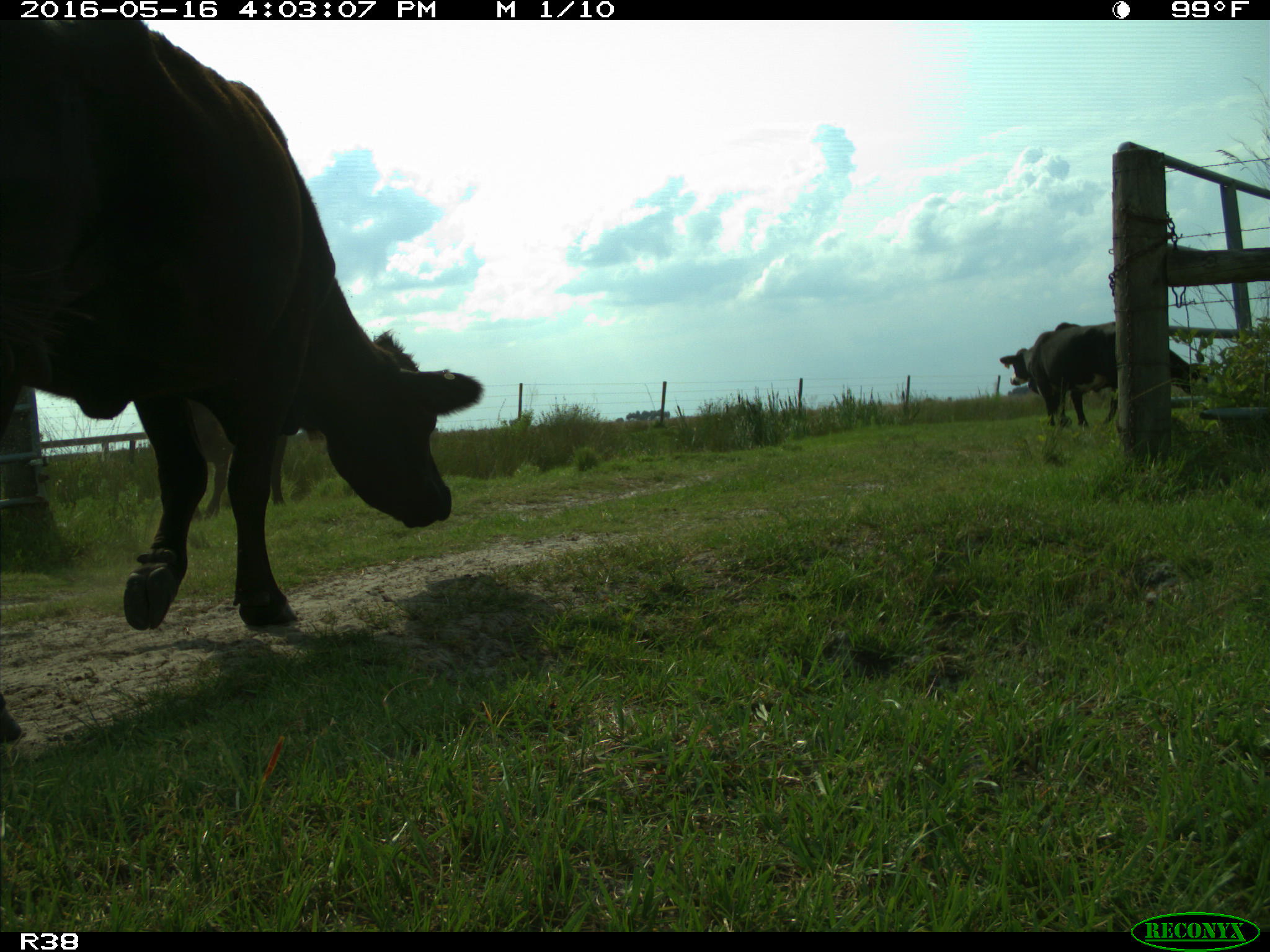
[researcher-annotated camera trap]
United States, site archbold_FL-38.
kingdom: Animalia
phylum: Chordata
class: Mammalia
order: Artiodactyla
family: Bovidae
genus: Bos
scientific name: Bos taurus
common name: domestic cow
Bos taurus (domestic cow).